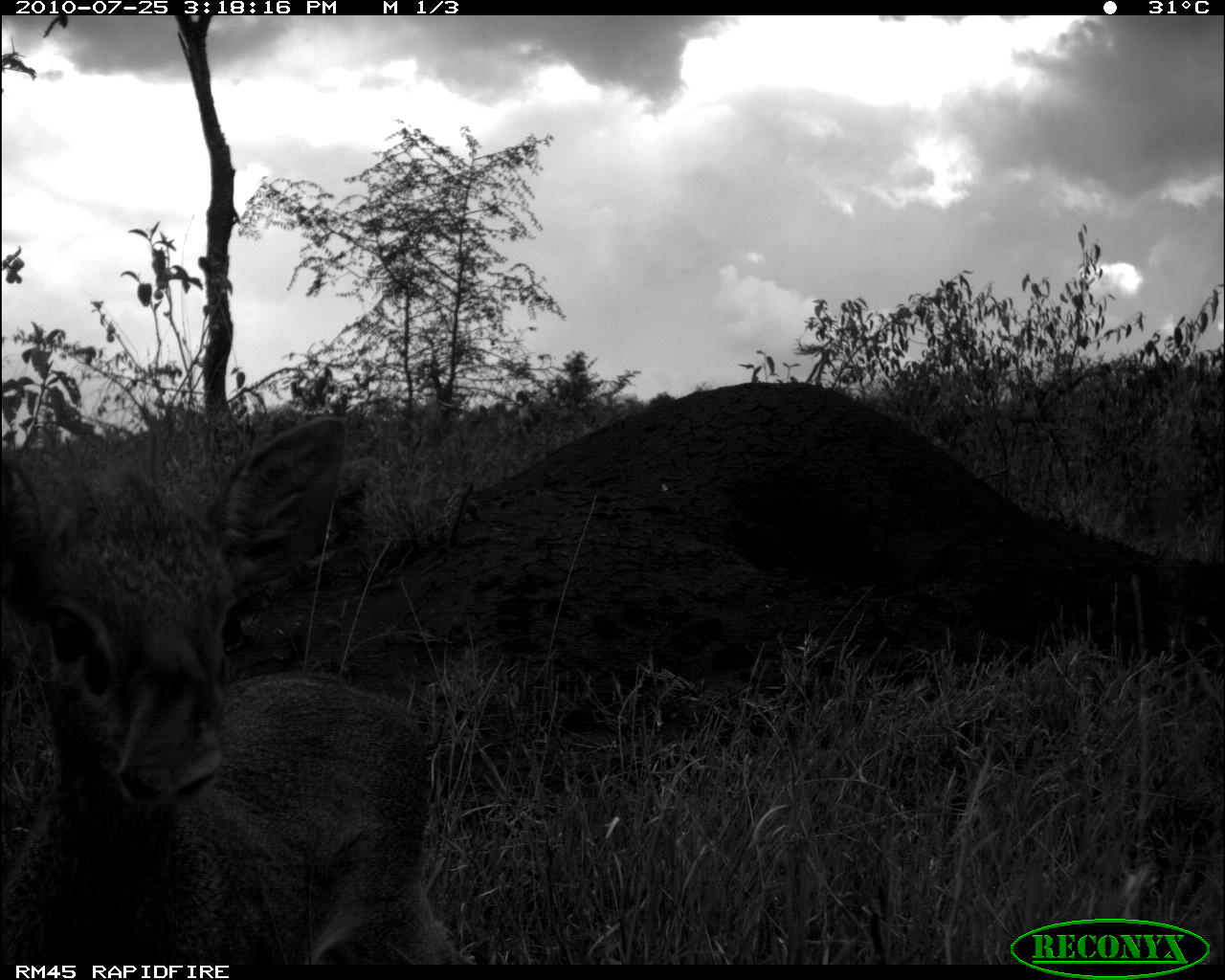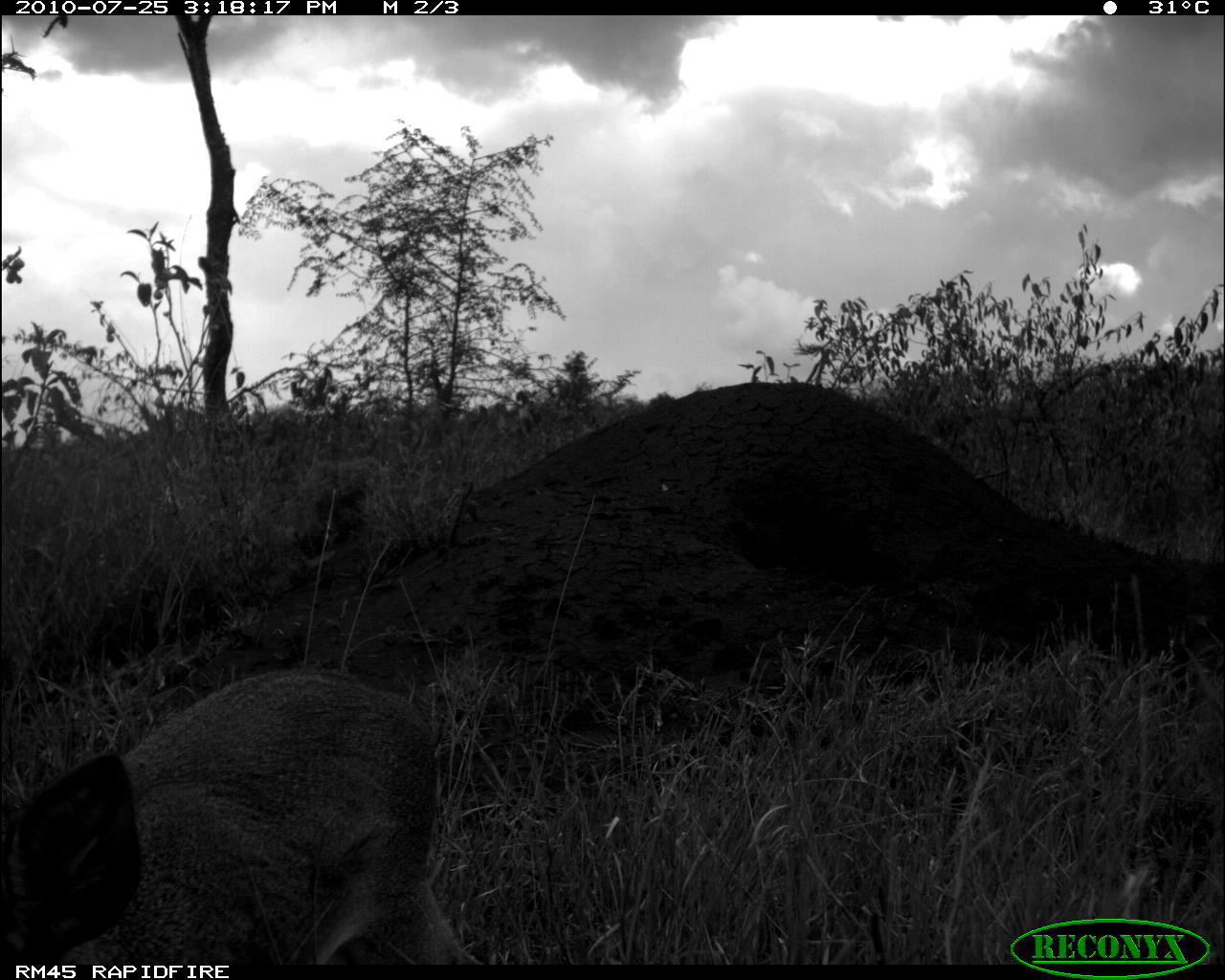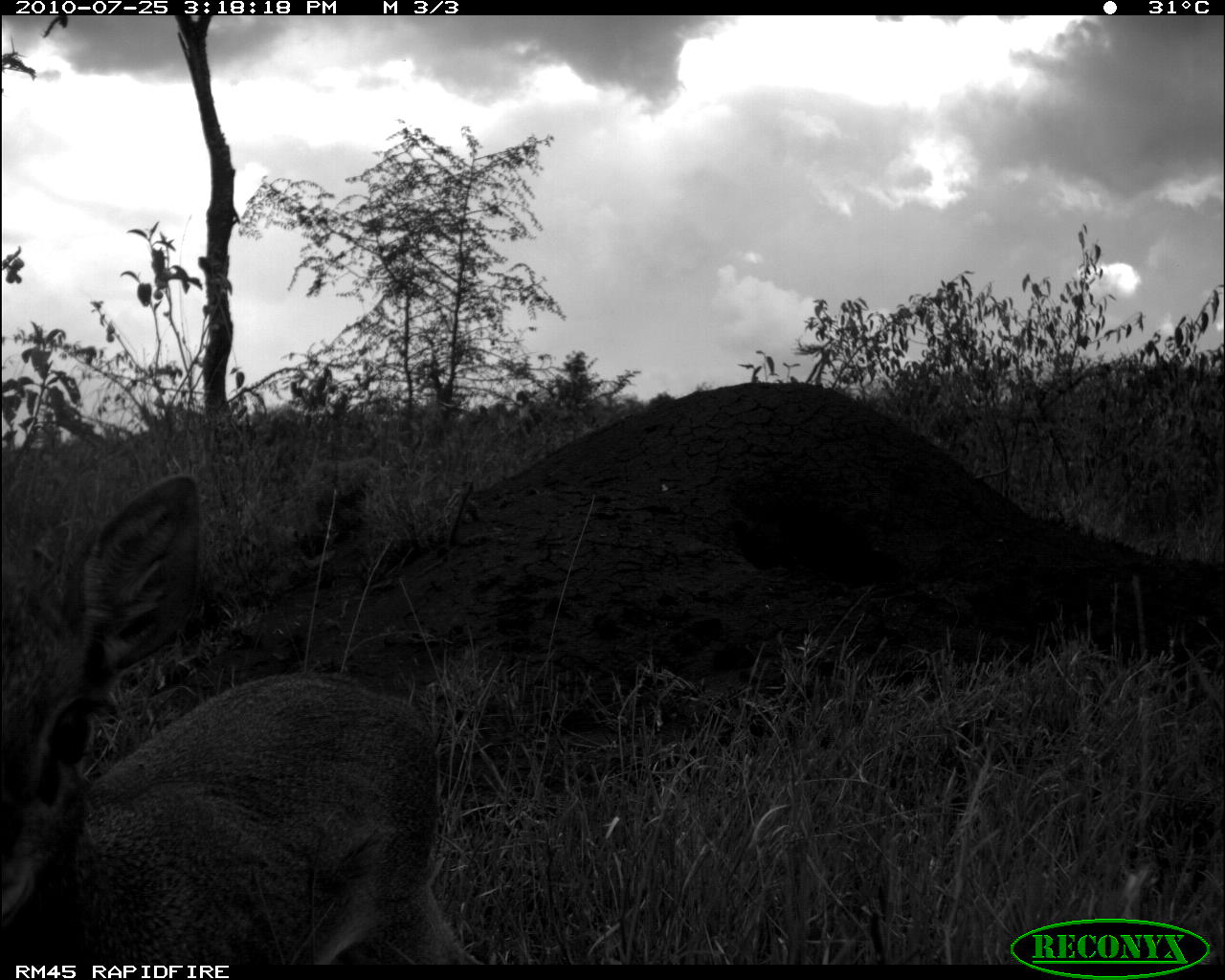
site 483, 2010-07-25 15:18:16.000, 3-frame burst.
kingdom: Animalia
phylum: Chordata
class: Mammalia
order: Artiodactyla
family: Bovidae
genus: Madoqua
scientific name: Madoqua guentheri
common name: günther's dik-dik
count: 1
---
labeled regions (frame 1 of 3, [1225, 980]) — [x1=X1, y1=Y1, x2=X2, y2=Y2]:
madoqua guentheri: [x1=0, y1=408, x2=470, y2=959]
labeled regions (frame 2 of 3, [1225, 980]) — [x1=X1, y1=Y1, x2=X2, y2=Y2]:
madoqua guentheri: [x1=0, y1=662, x2=485, y2=962]